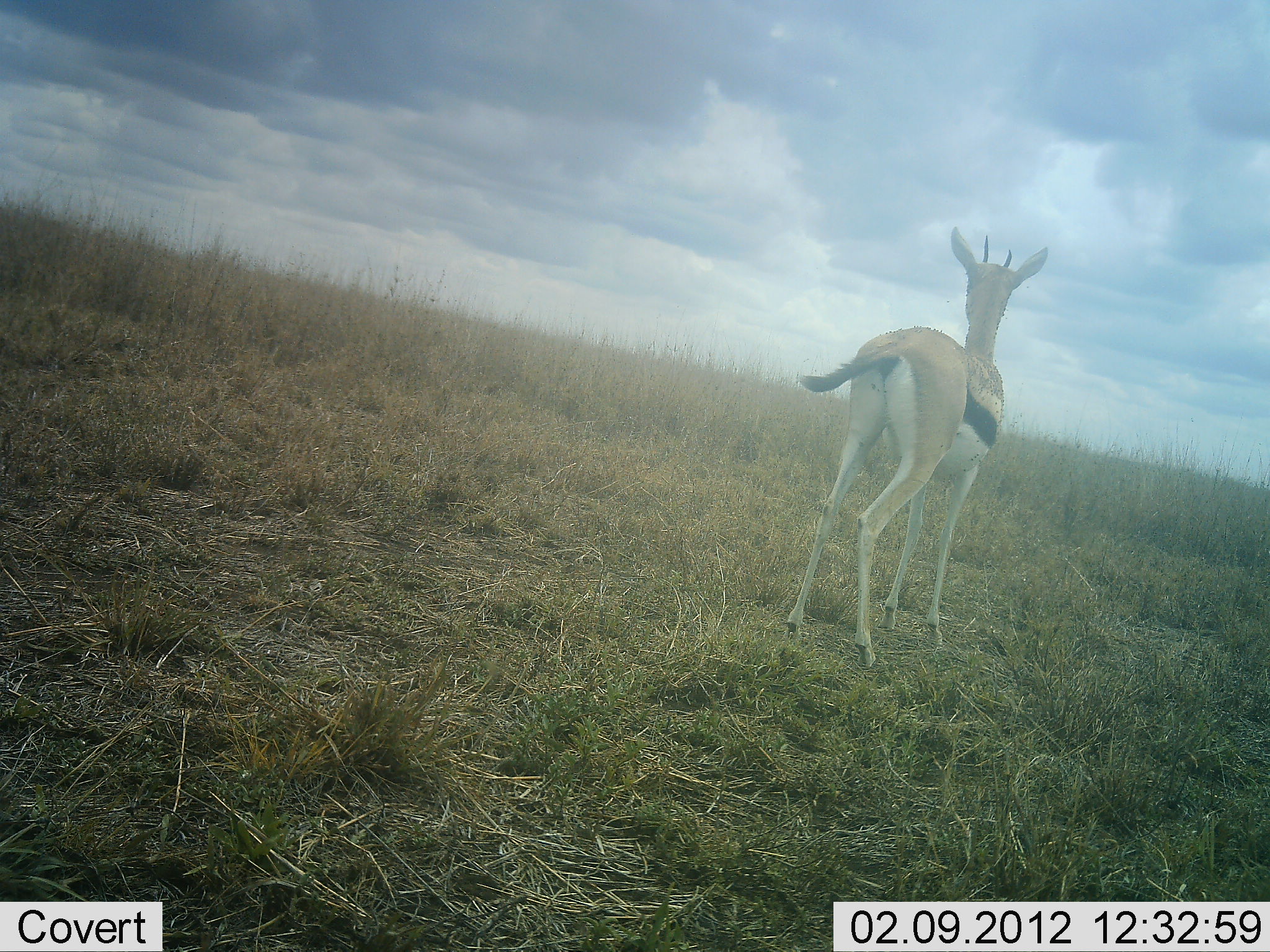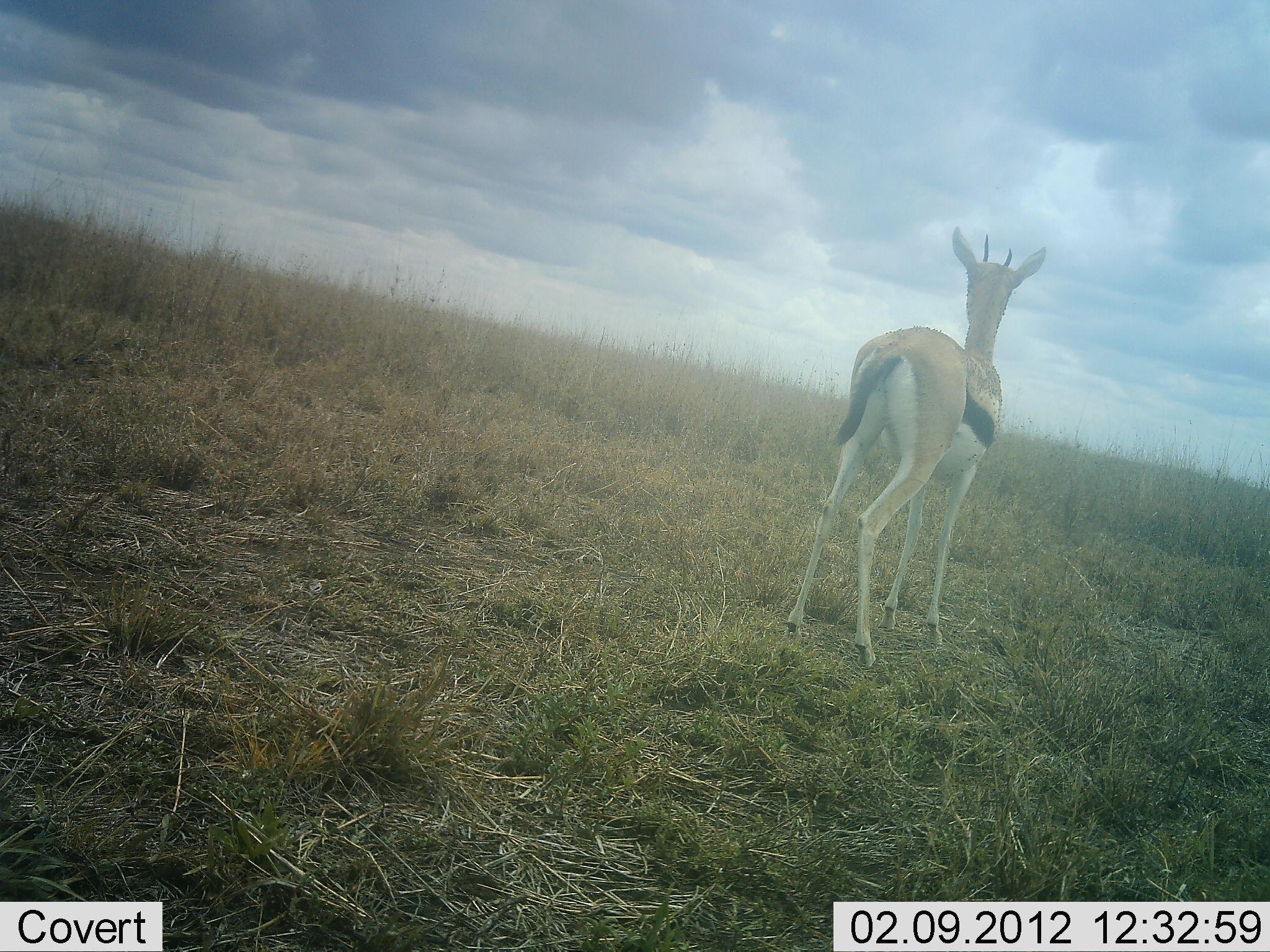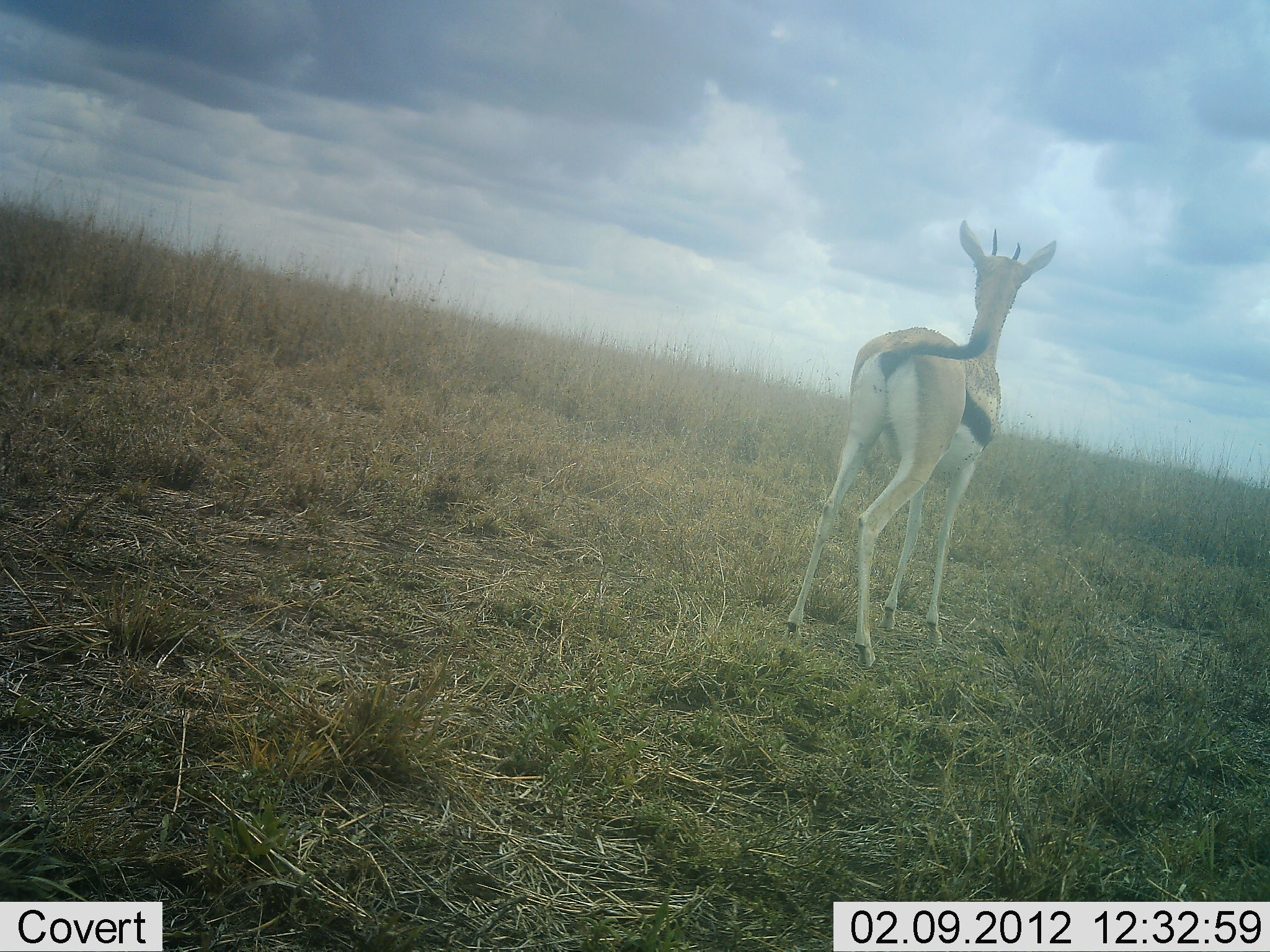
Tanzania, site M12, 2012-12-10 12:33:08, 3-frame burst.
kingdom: Animalia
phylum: Chordata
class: Mammalia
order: Artiodactyla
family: Bovidae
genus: Eudorcas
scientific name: Eudorcas thomsonii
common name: thomson's gazelle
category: gazellethomsons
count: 1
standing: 100%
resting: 0%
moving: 0%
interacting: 0%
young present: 0%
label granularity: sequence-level